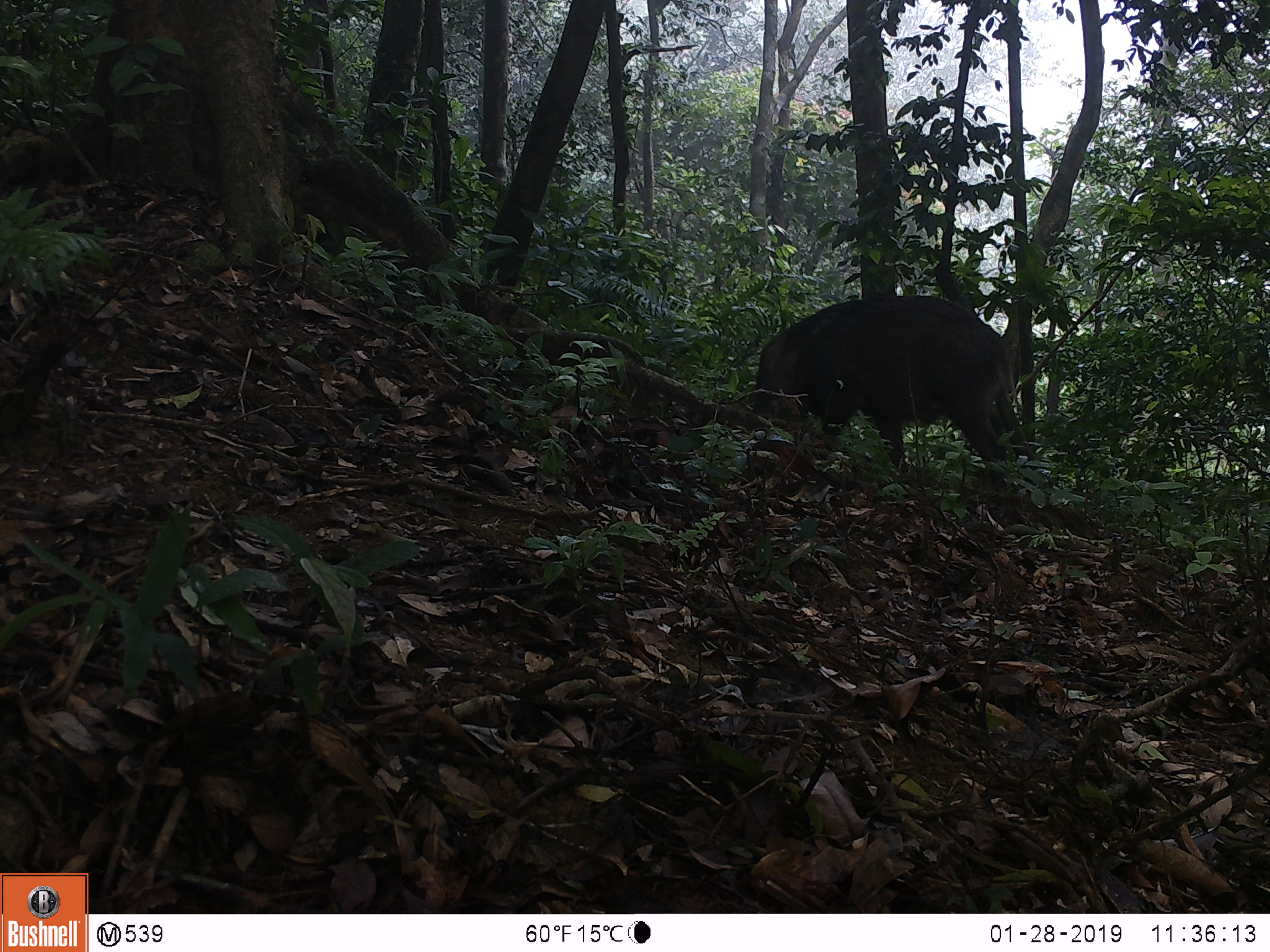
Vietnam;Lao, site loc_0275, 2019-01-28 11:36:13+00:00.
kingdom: Animalia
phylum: Chordata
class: Mammalia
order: Artiodactyla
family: Suidae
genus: Sus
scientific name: Sus scrofa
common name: eurasian wild pig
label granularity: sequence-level